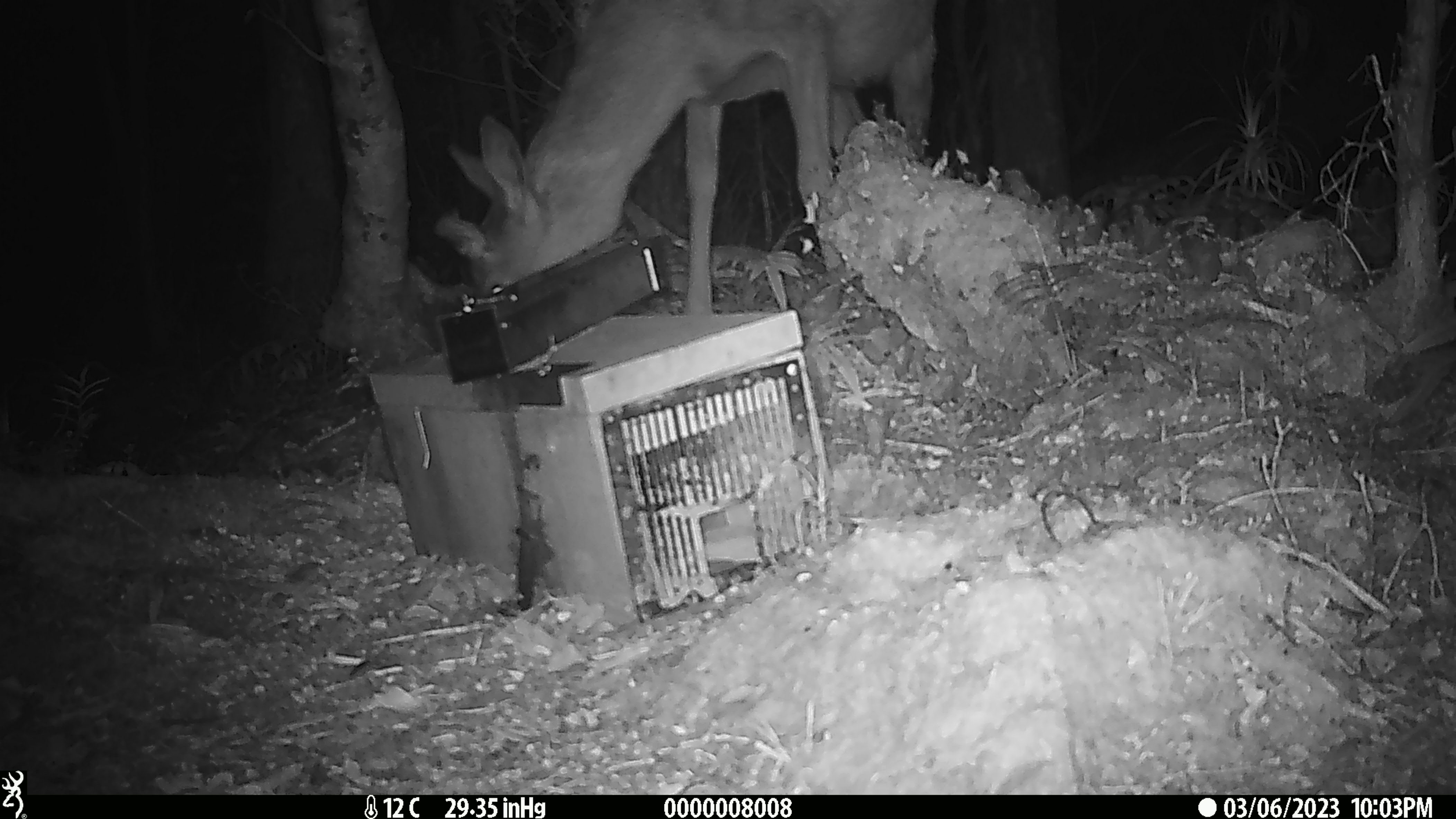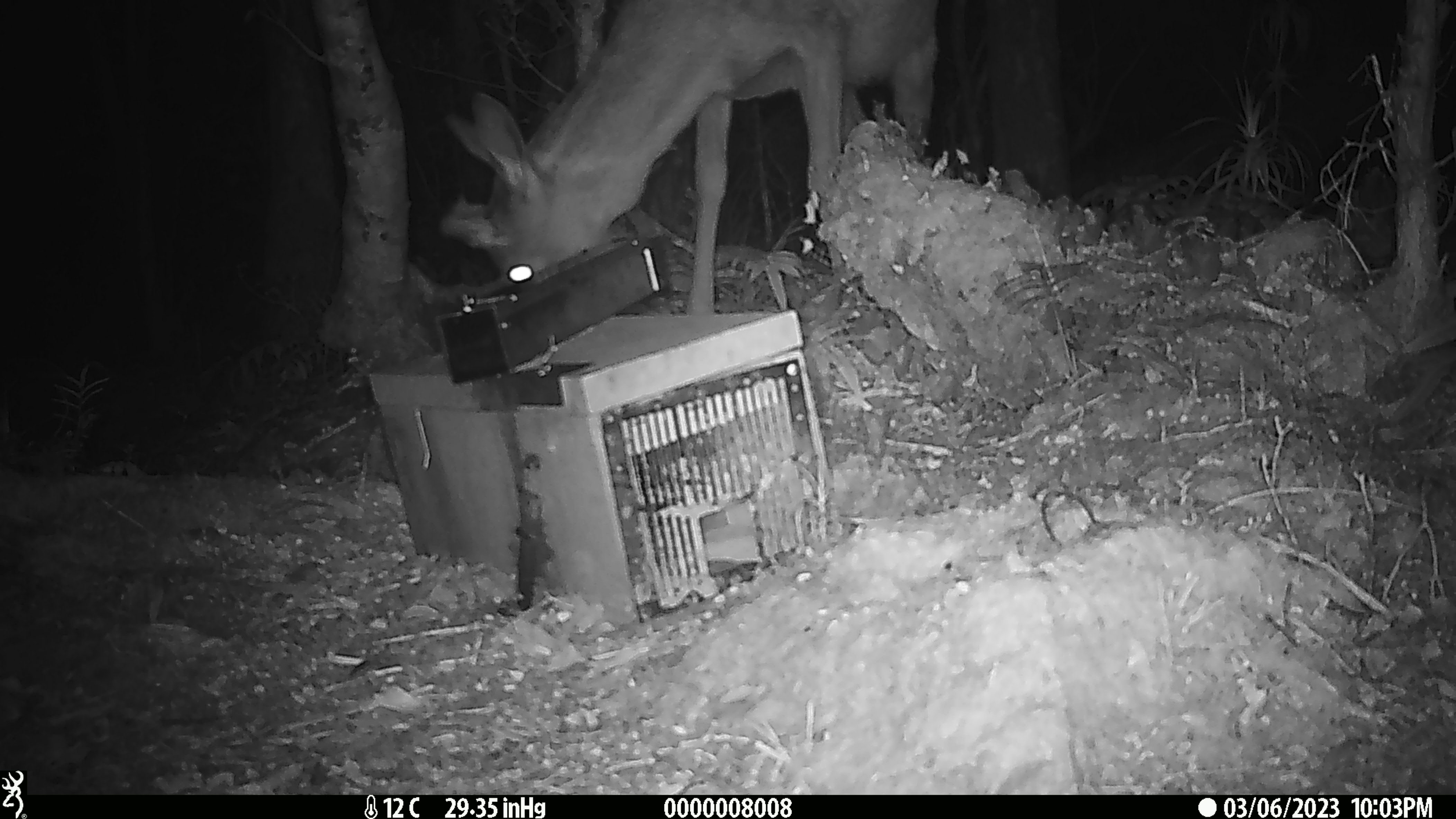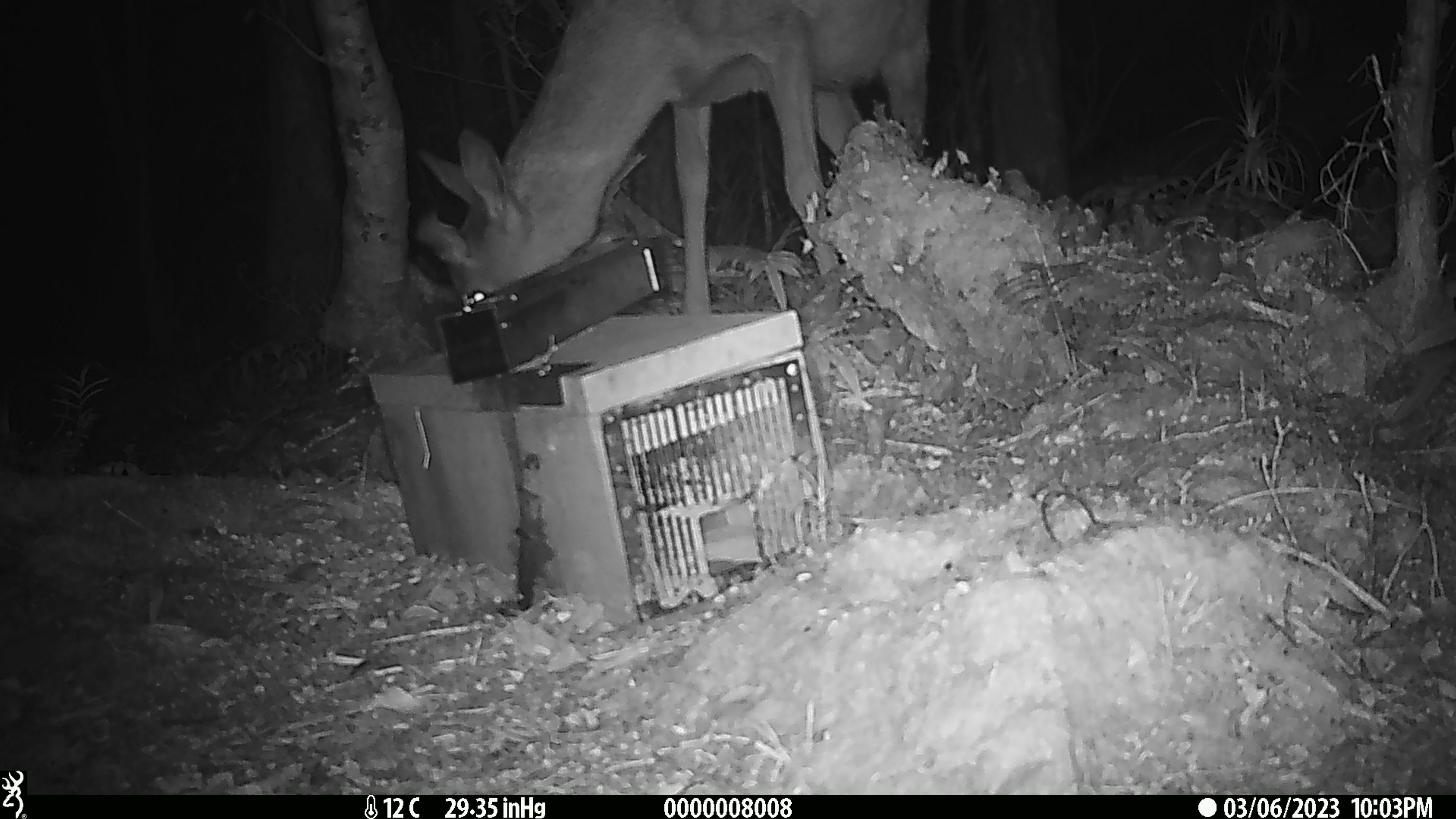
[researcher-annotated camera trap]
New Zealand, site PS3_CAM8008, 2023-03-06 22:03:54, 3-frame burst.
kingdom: Animalia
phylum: Chordata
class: Mammalia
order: Artiodactyla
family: Cervidae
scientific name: Cervidae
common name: deer